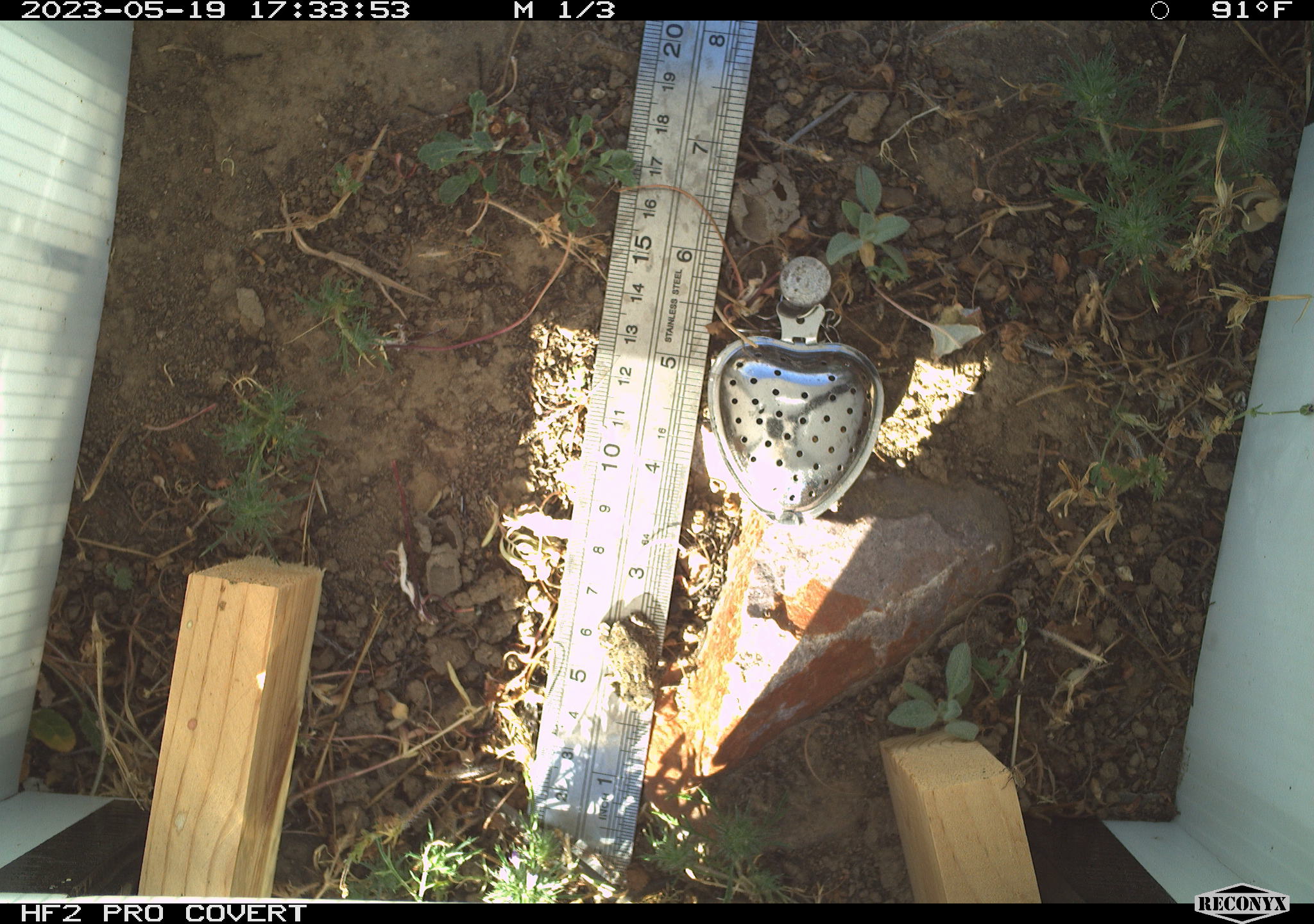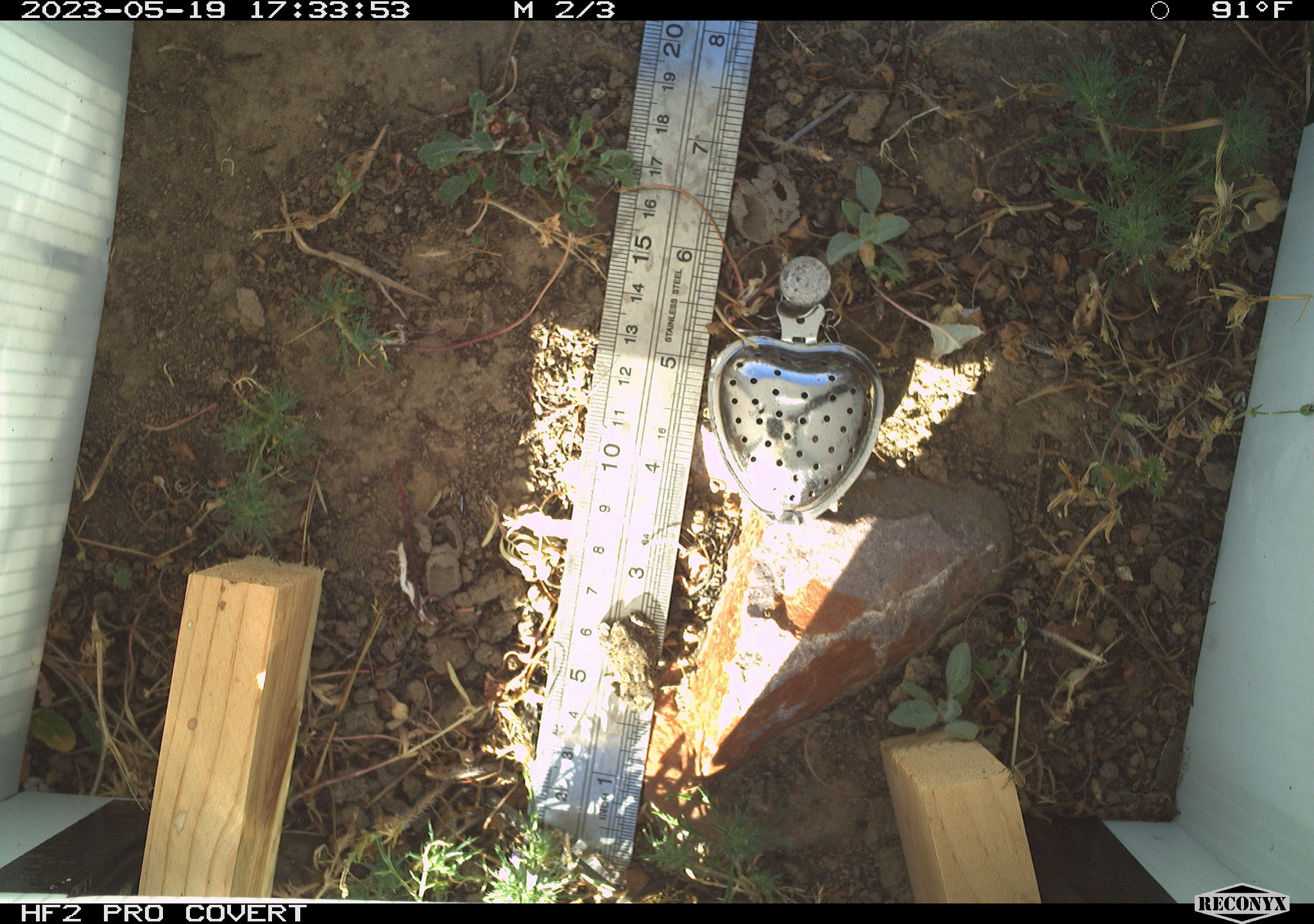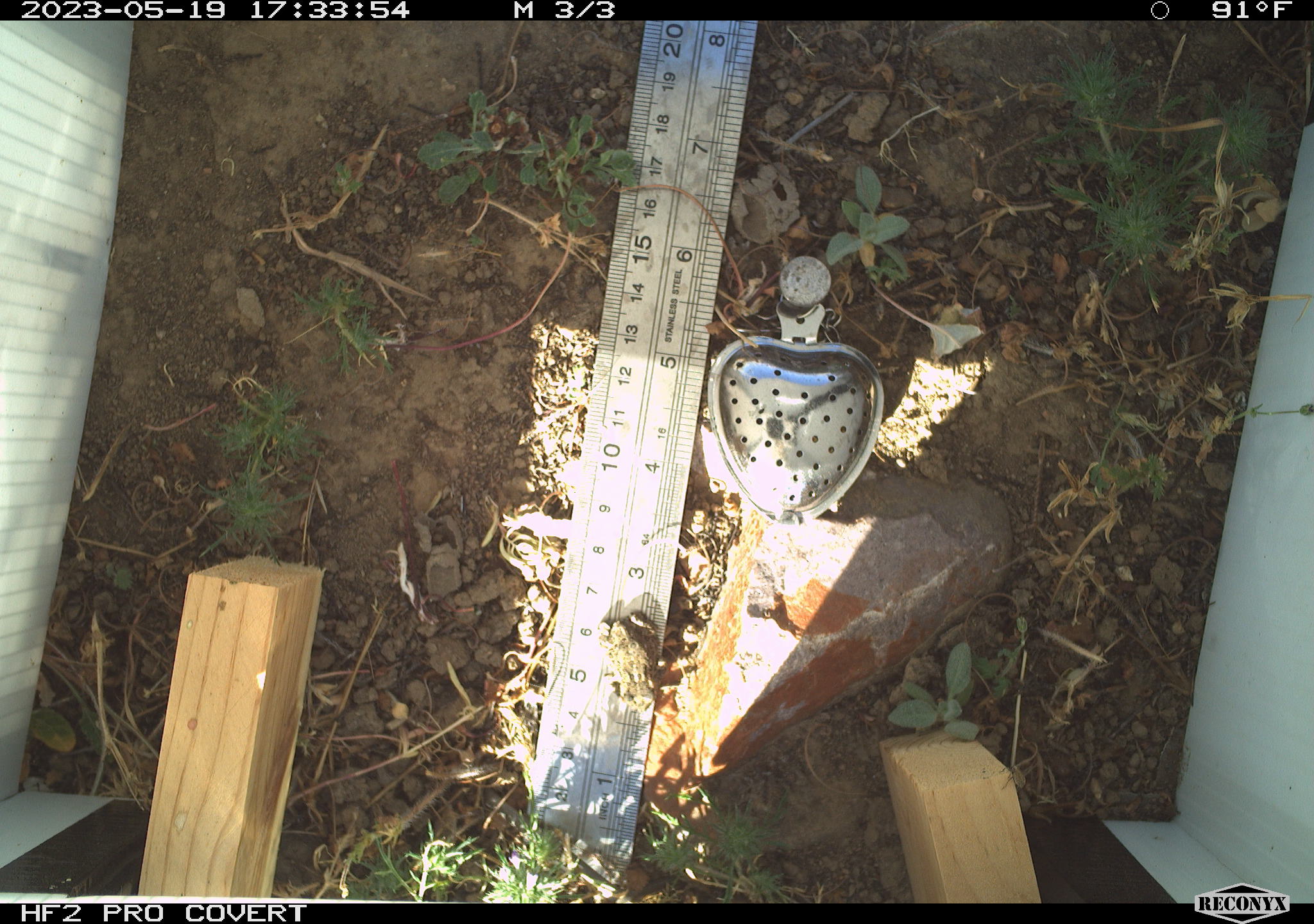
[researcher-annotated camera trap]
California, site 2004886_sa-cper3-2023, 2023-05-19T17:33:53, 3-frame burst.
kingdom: Animalia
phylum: Chordata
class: Amphibia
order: Anura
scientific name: Anura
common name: frogs